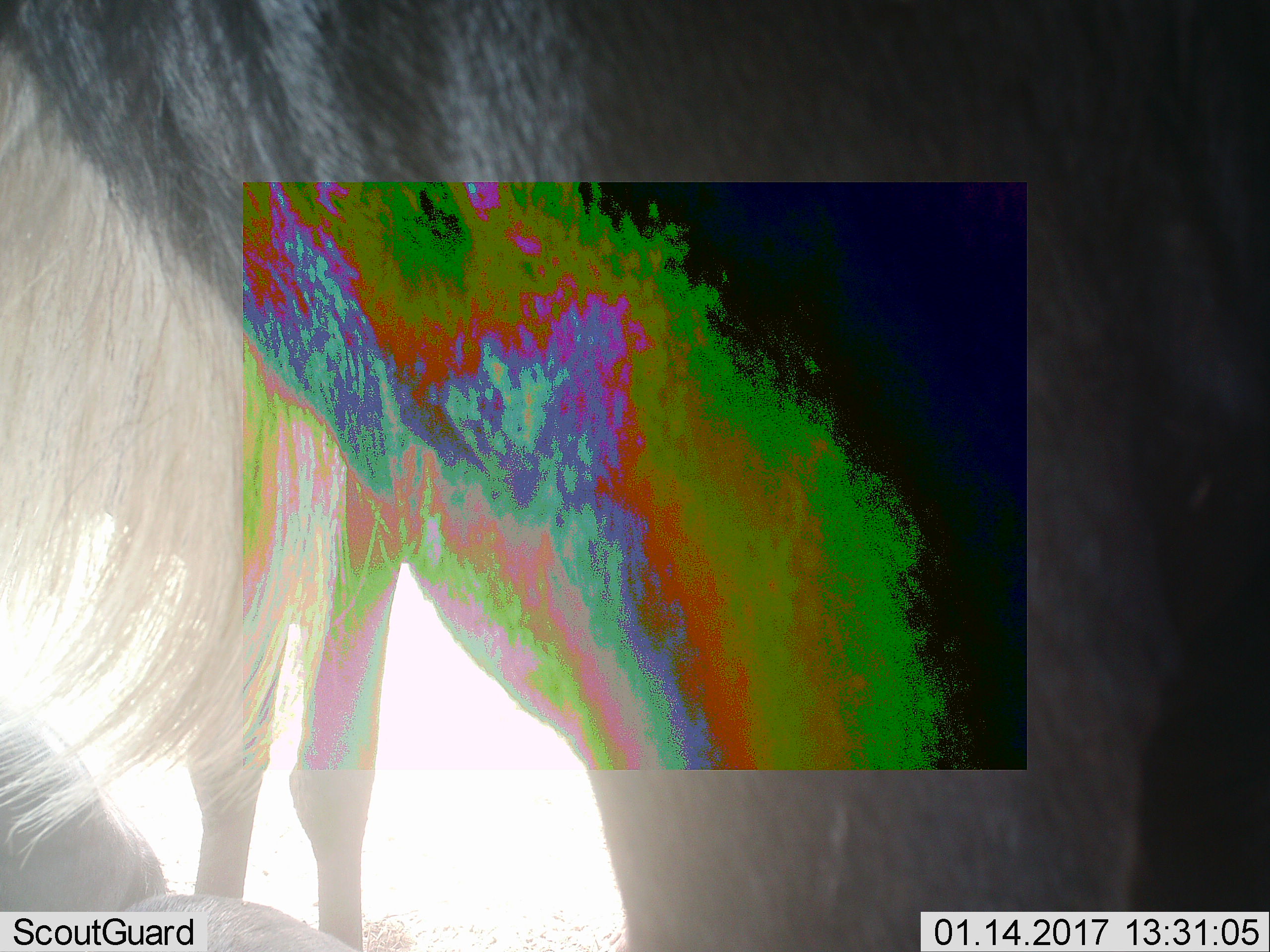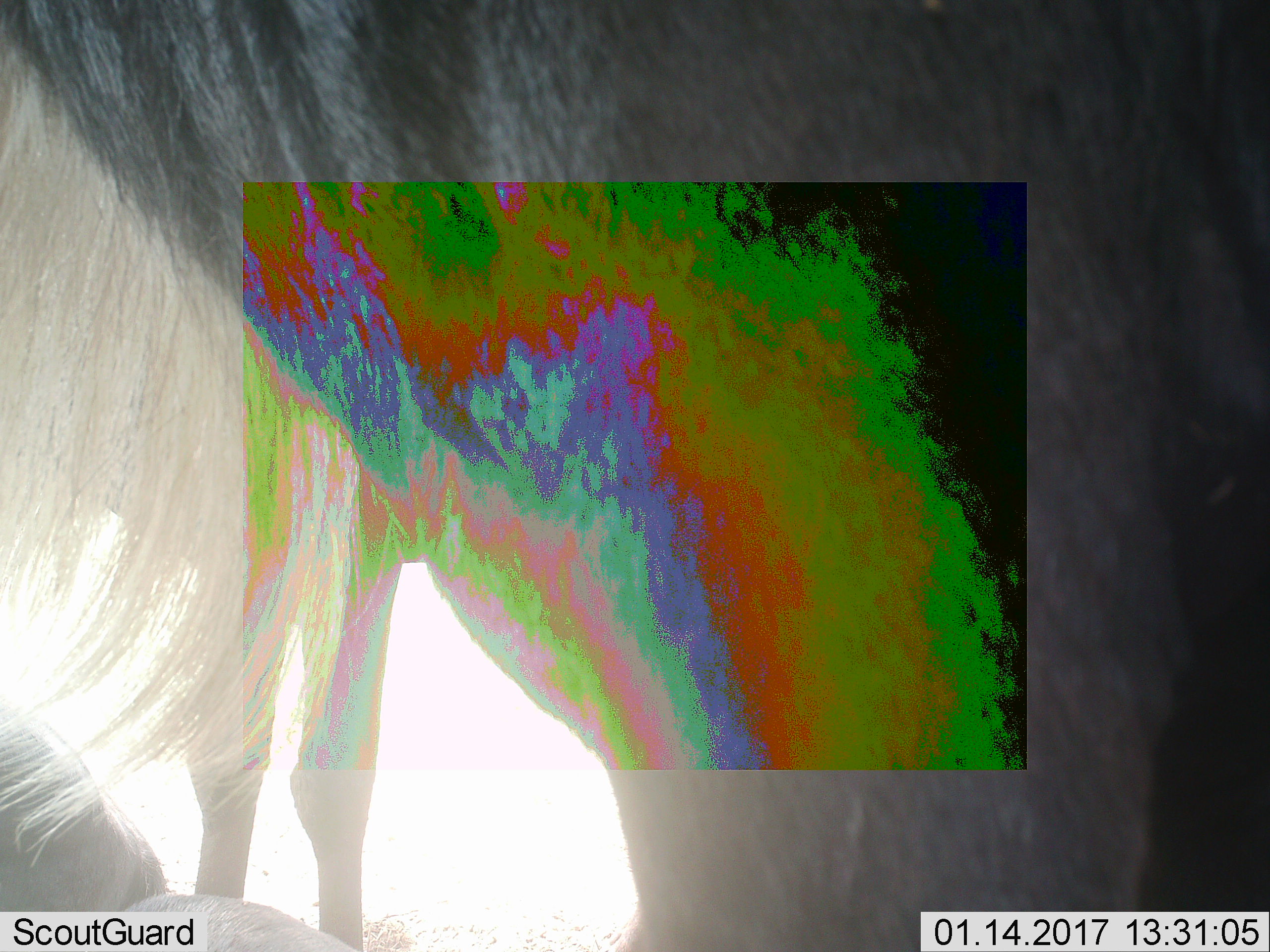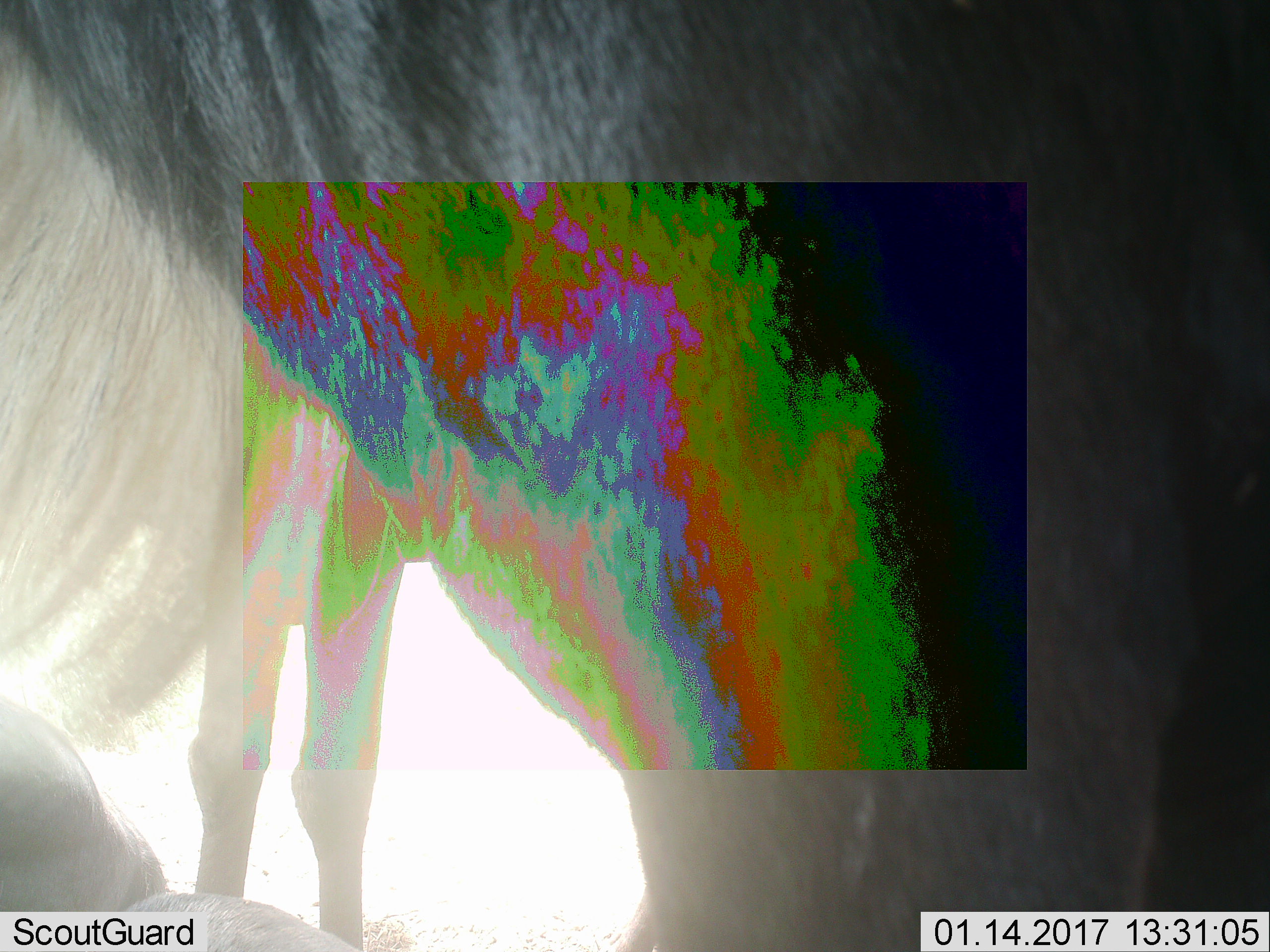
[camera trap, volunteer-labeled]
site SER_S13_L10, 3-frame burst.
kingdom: Animalia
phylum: Chordata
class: Mammalia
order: Artiodactyla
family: Bovidae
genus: Connochaetes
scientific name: Connochaetes taurinus taurinus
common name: blue wildebeest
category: wildebeestblue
Wildebeestblue (blue wildebeest) (Connochaetes taurinus taurinus), count 2. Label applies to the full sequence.